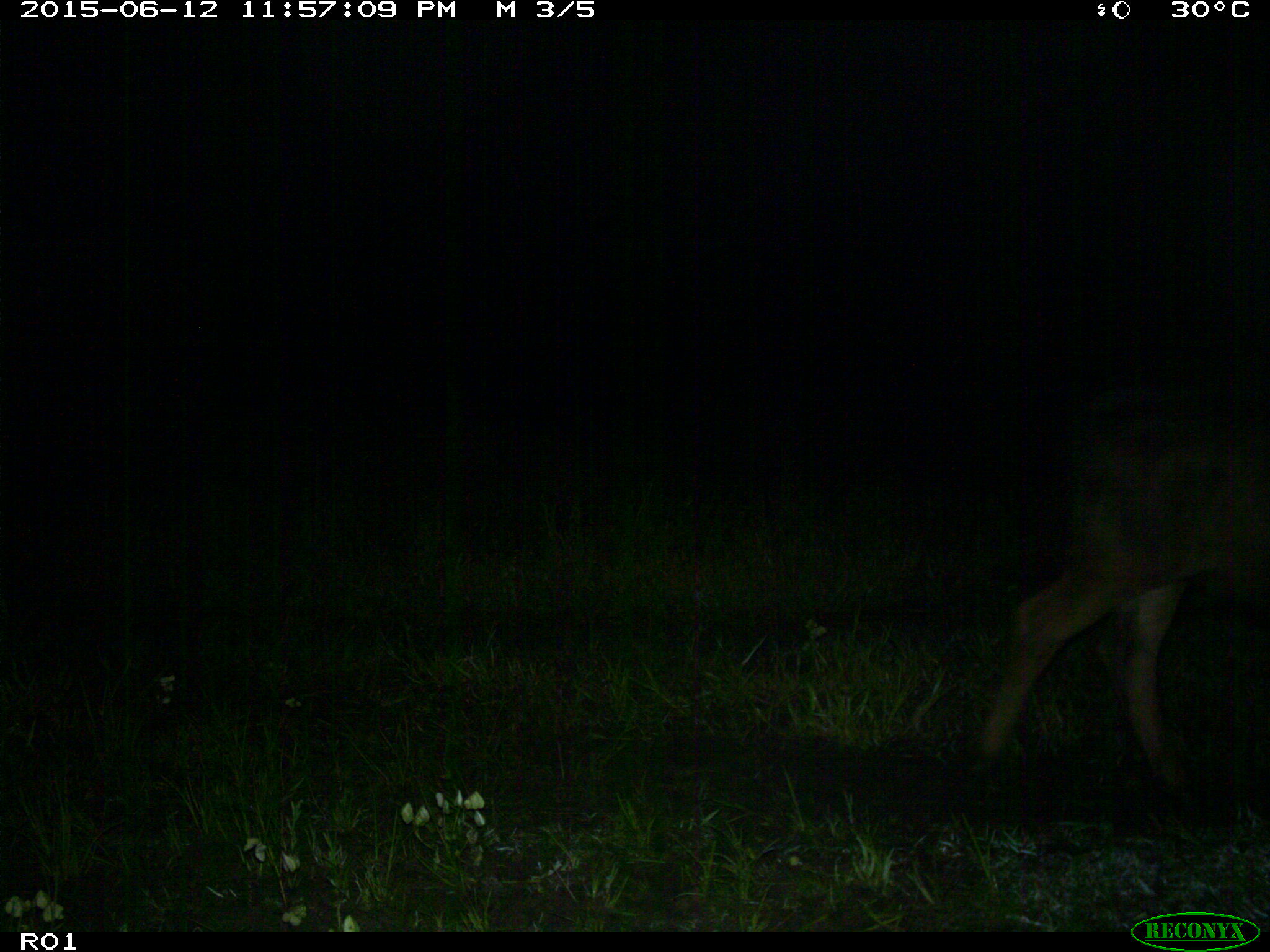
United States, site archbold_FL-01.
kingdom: Animalia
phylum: Chordata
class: Mammalia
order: Artiodactyla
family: Bovidae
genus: Bos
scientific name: Bos taurus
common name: domestic cow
Bos taurus (domestic cow).